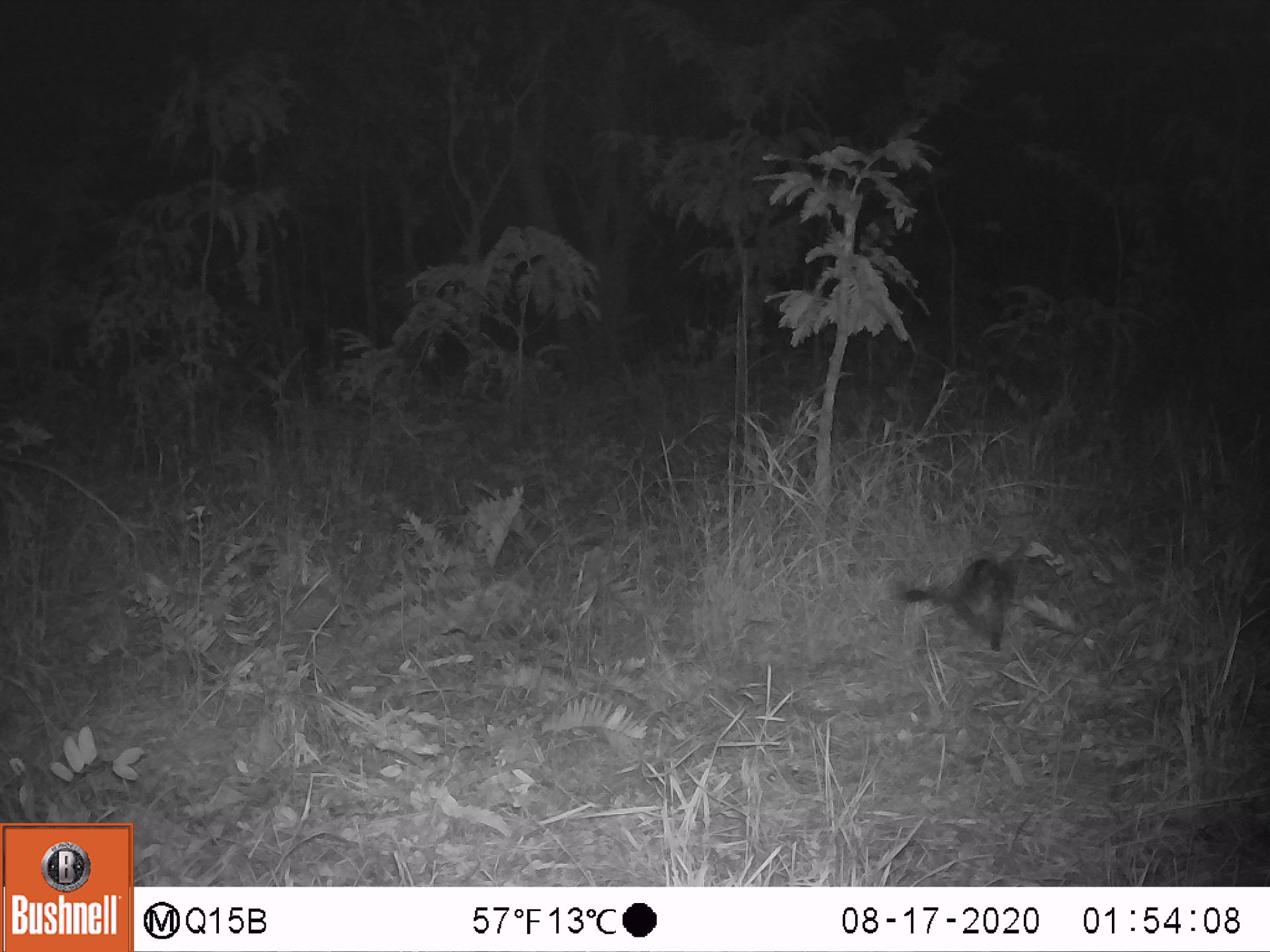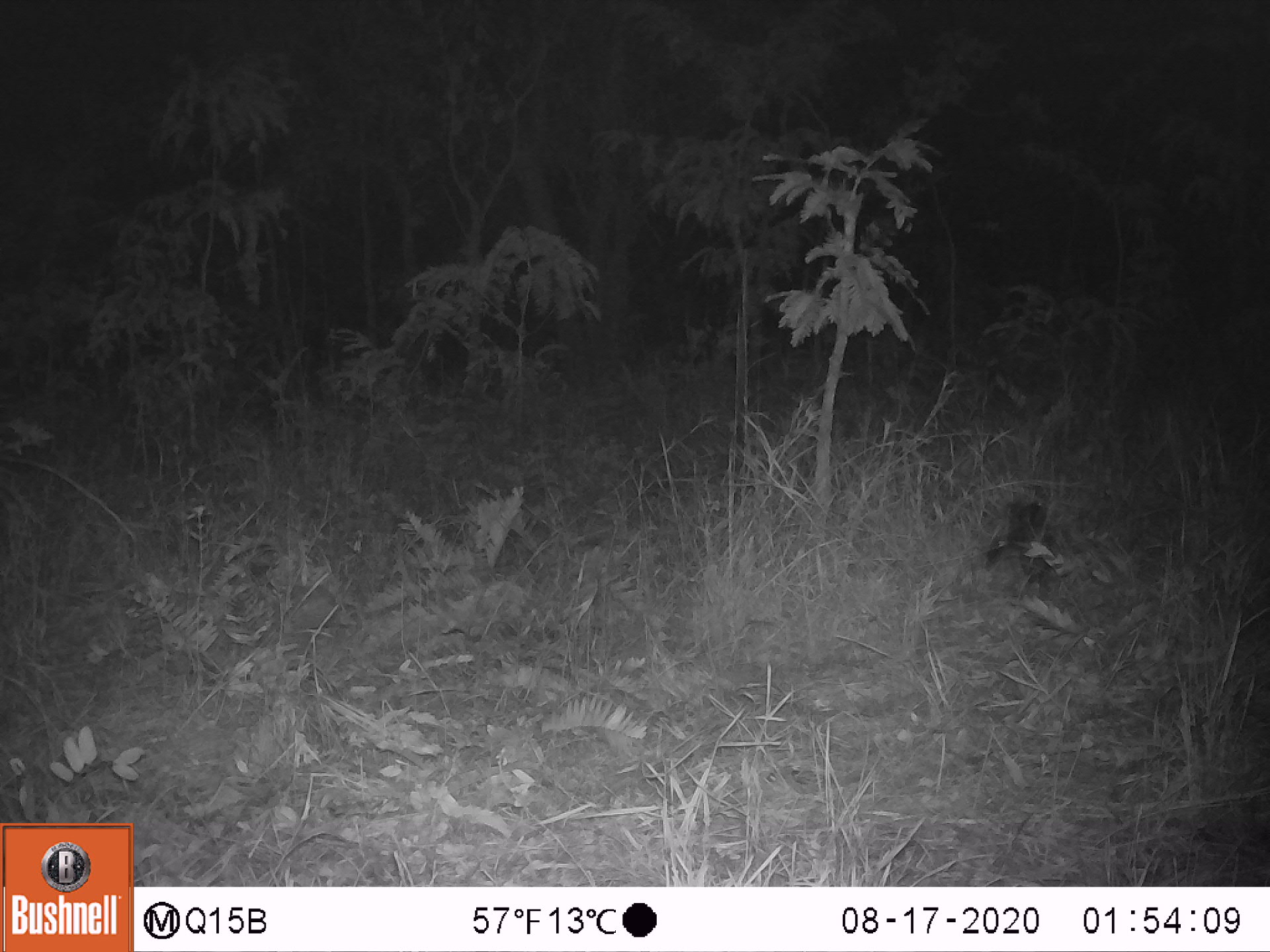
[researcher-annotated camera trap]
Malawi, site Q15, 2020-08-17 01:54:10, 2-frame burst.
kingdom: Animalia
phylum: Chordata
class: Mammalia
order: Carnivora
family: Viverridae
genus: Genetta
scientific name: Genetta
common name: genet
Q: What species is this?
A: Genet (Genetta).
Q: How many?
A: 1.